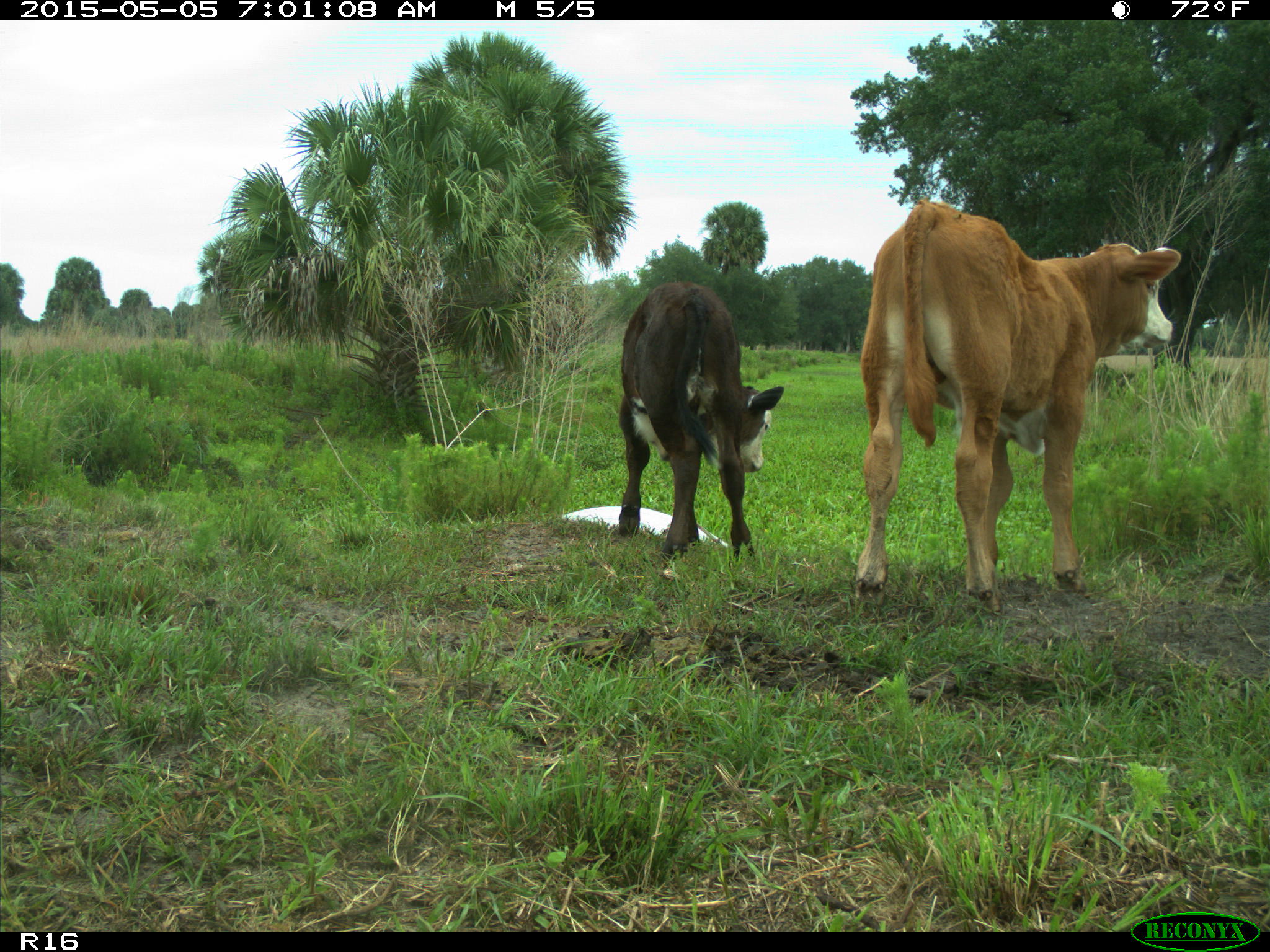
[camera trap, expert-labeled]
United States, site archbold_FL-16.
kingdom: Animalia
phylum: Chordata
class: Mammalia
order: Artiodactyla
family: Bovidae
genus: Bos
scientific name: Bos taurus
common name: domestic cow